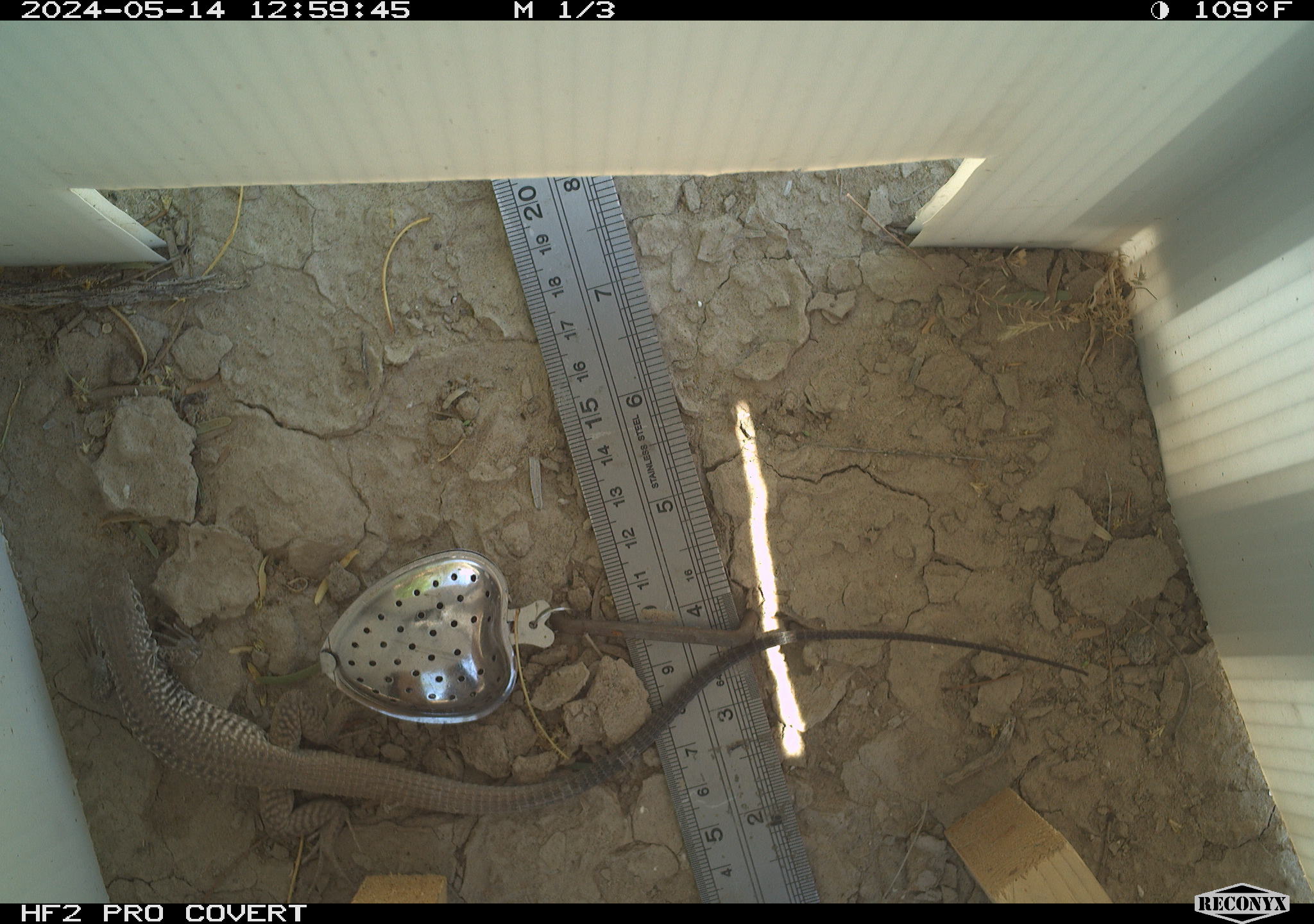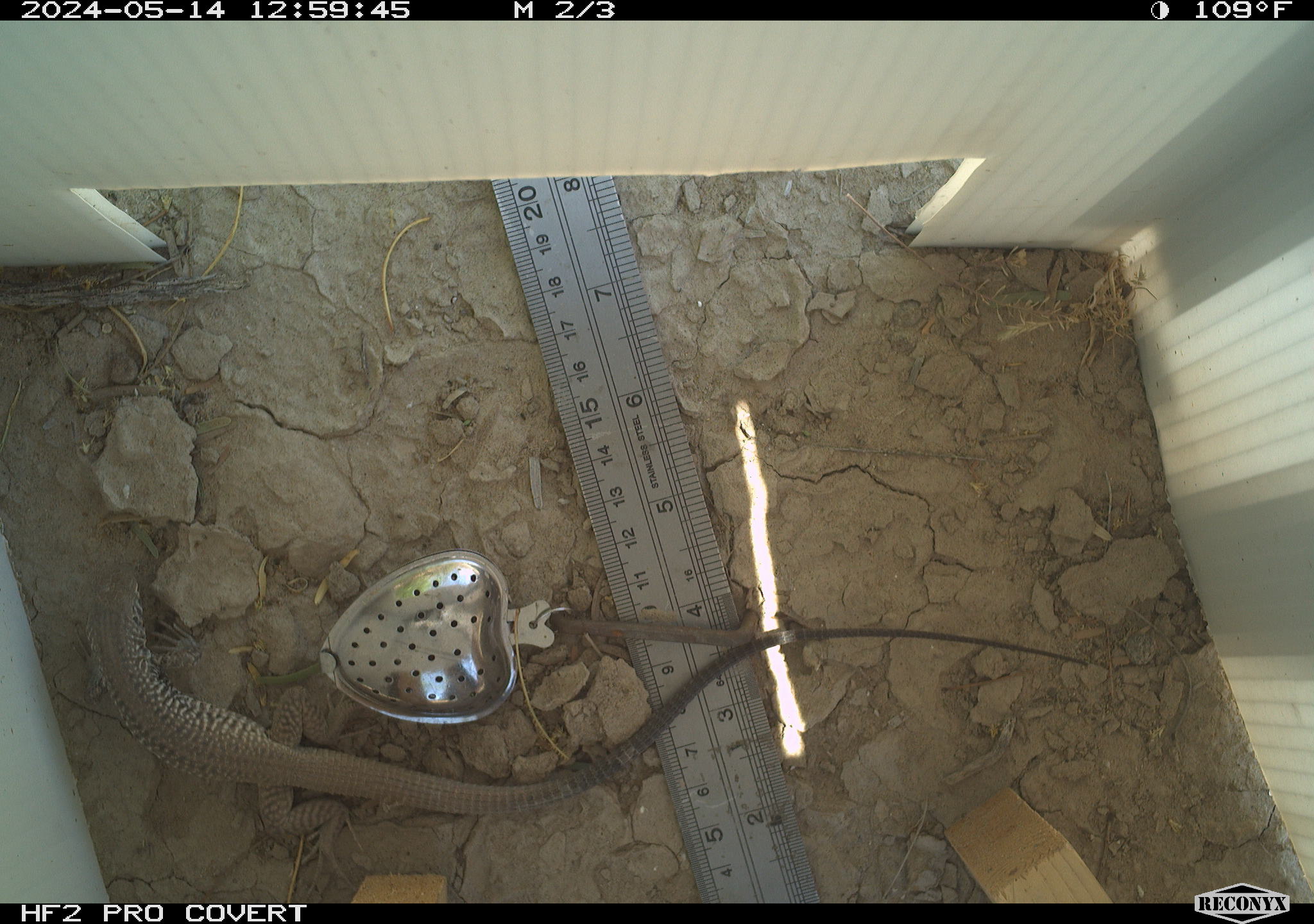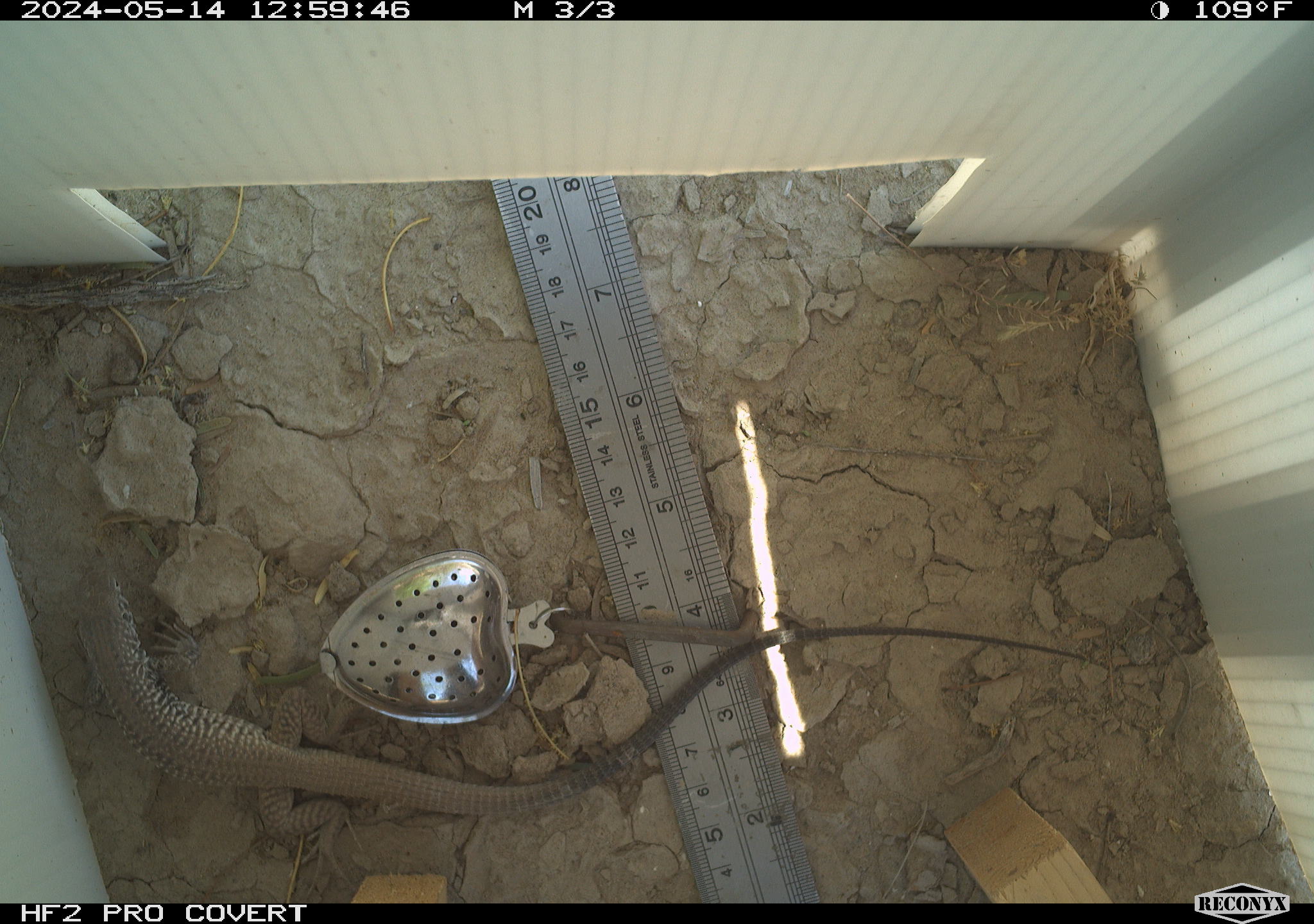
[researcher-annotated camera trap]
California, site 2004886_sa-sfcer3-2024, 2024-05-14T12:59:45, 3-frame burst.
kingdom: Animalia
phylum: Chordata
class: Reptilia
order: Squamata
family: Teiidae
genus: Aspidoscelis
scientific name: Aspidoscelis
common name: whiptail lizards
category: aspidoscelis species